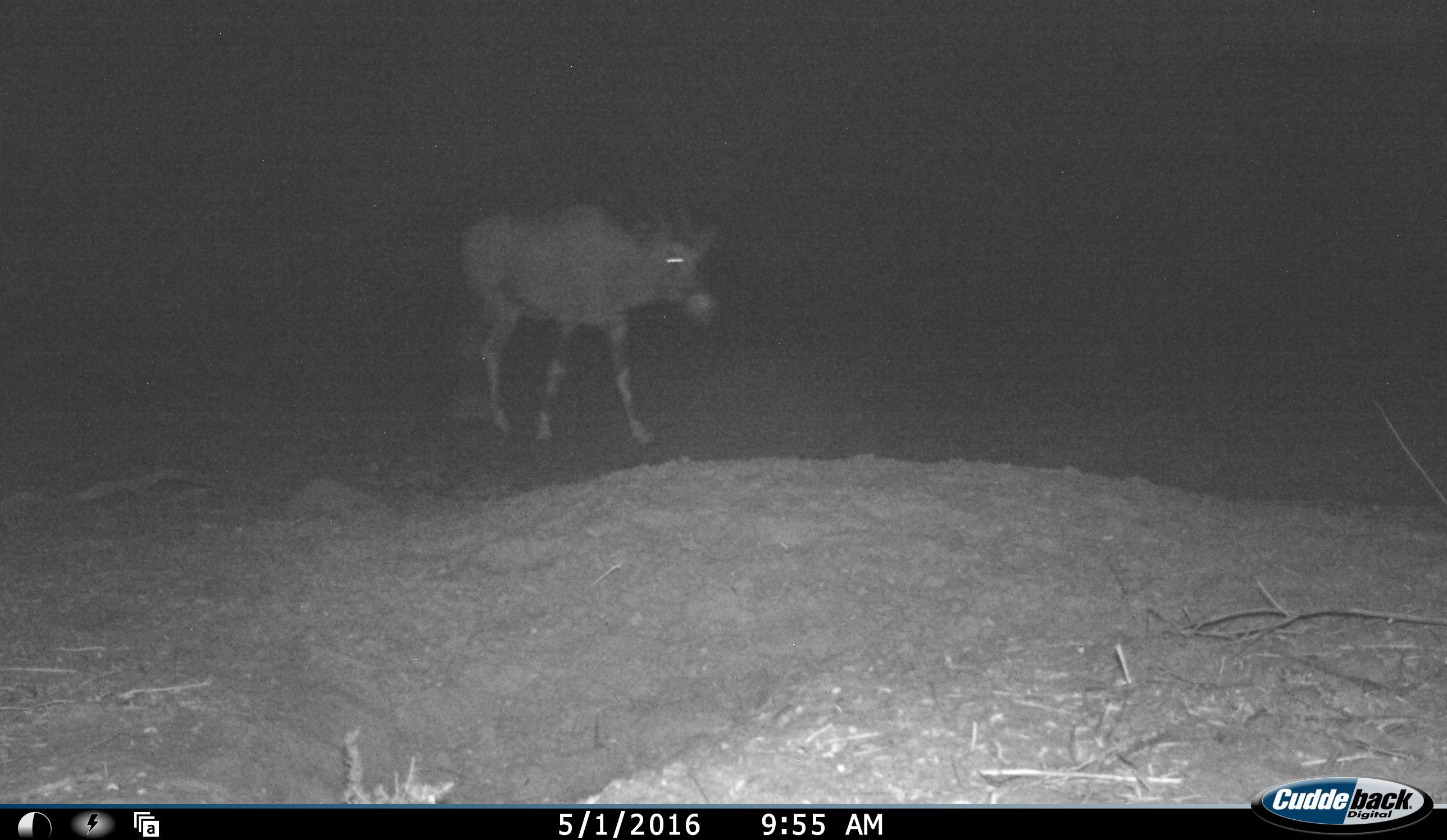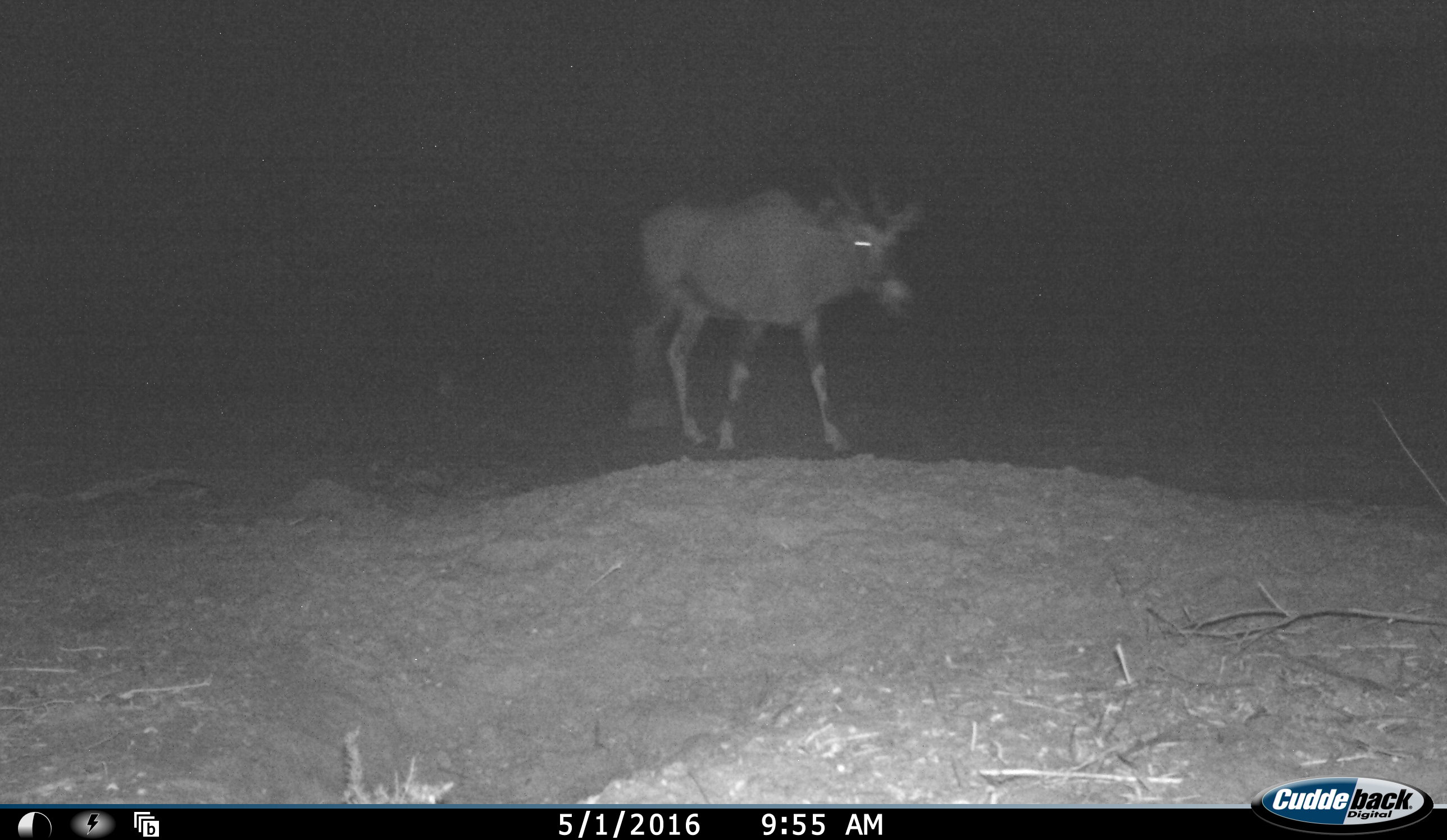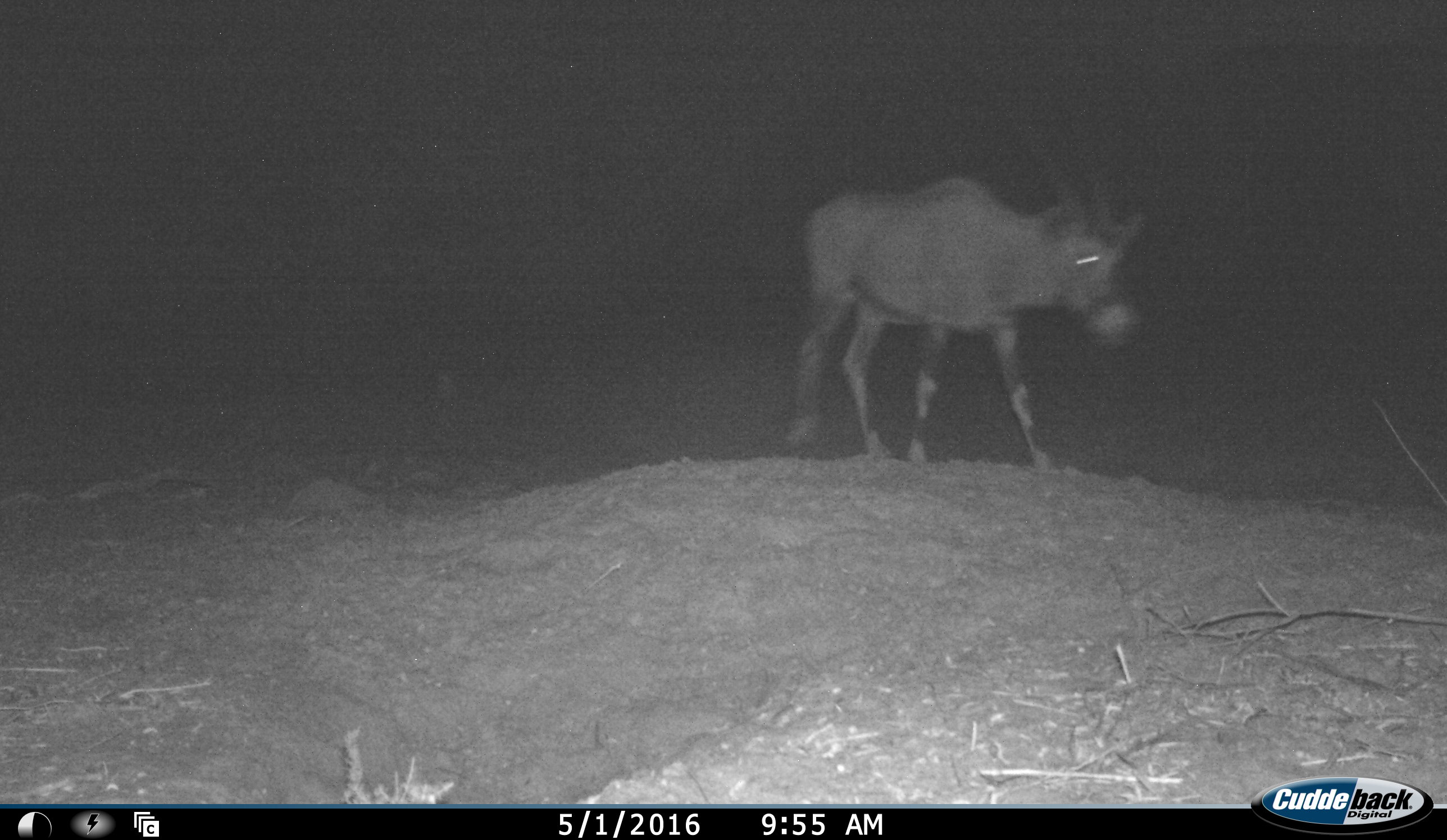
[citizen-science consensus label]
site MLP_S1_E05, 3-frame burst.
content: unidentified animal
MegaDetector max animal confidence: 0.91